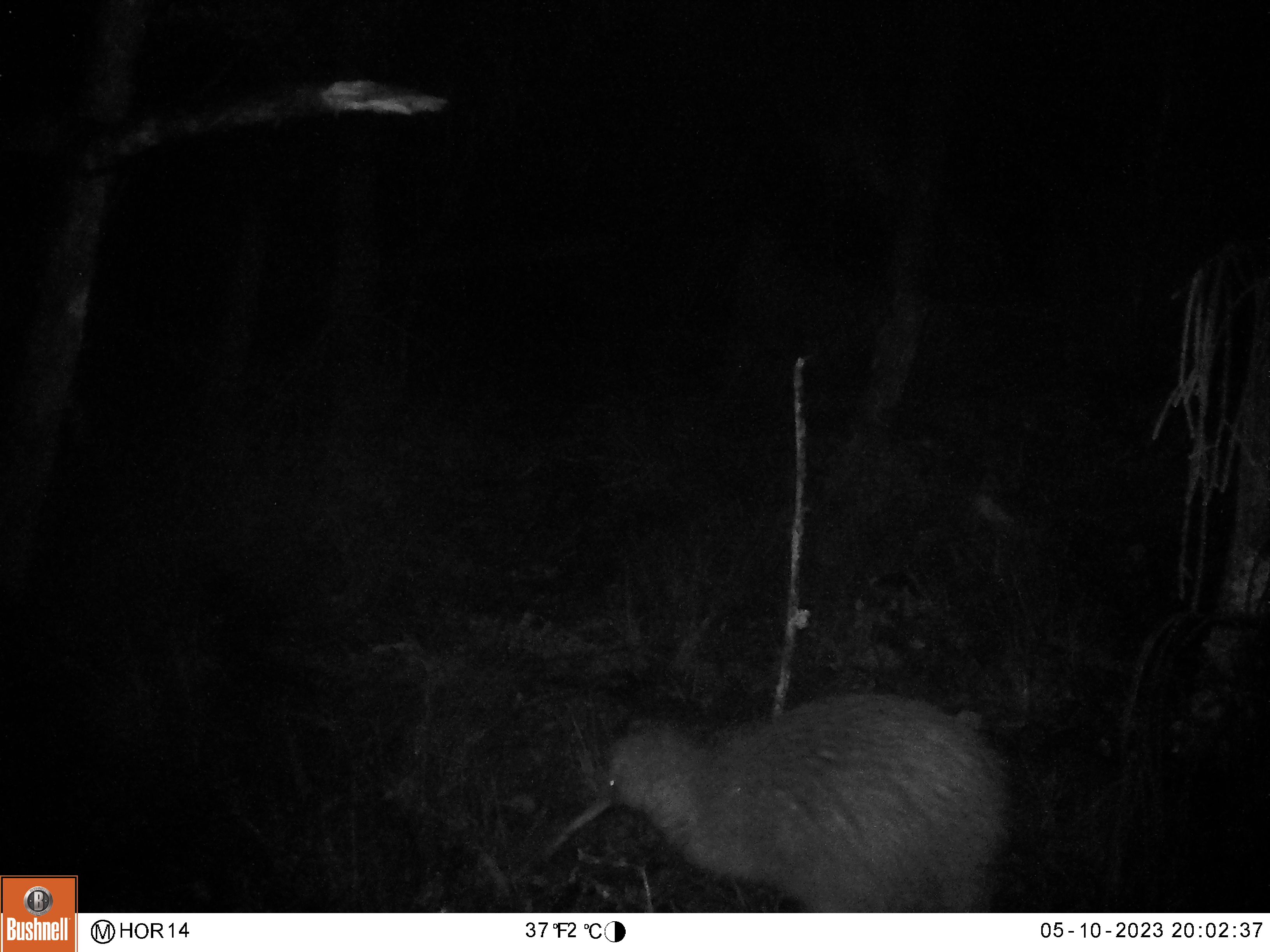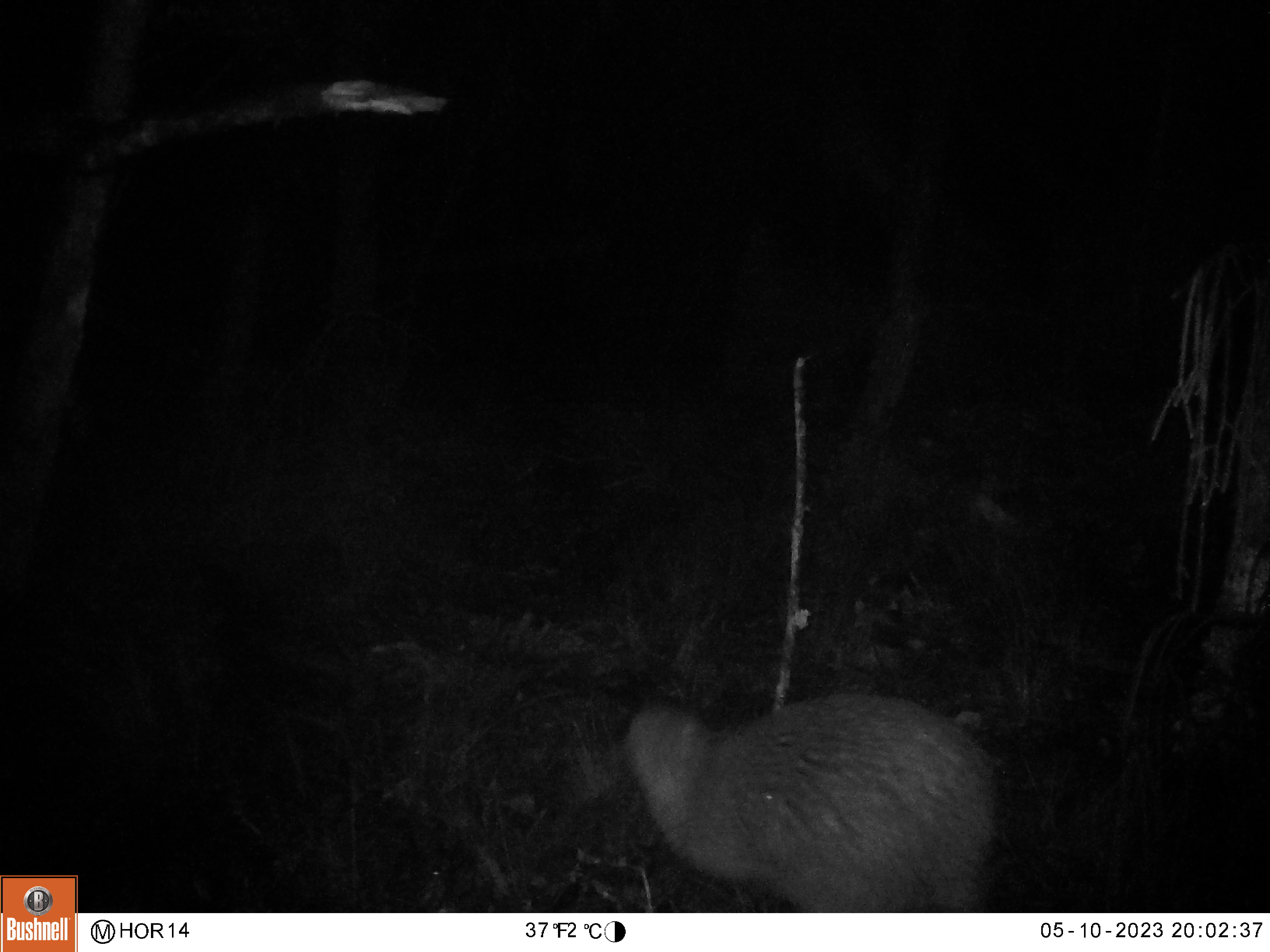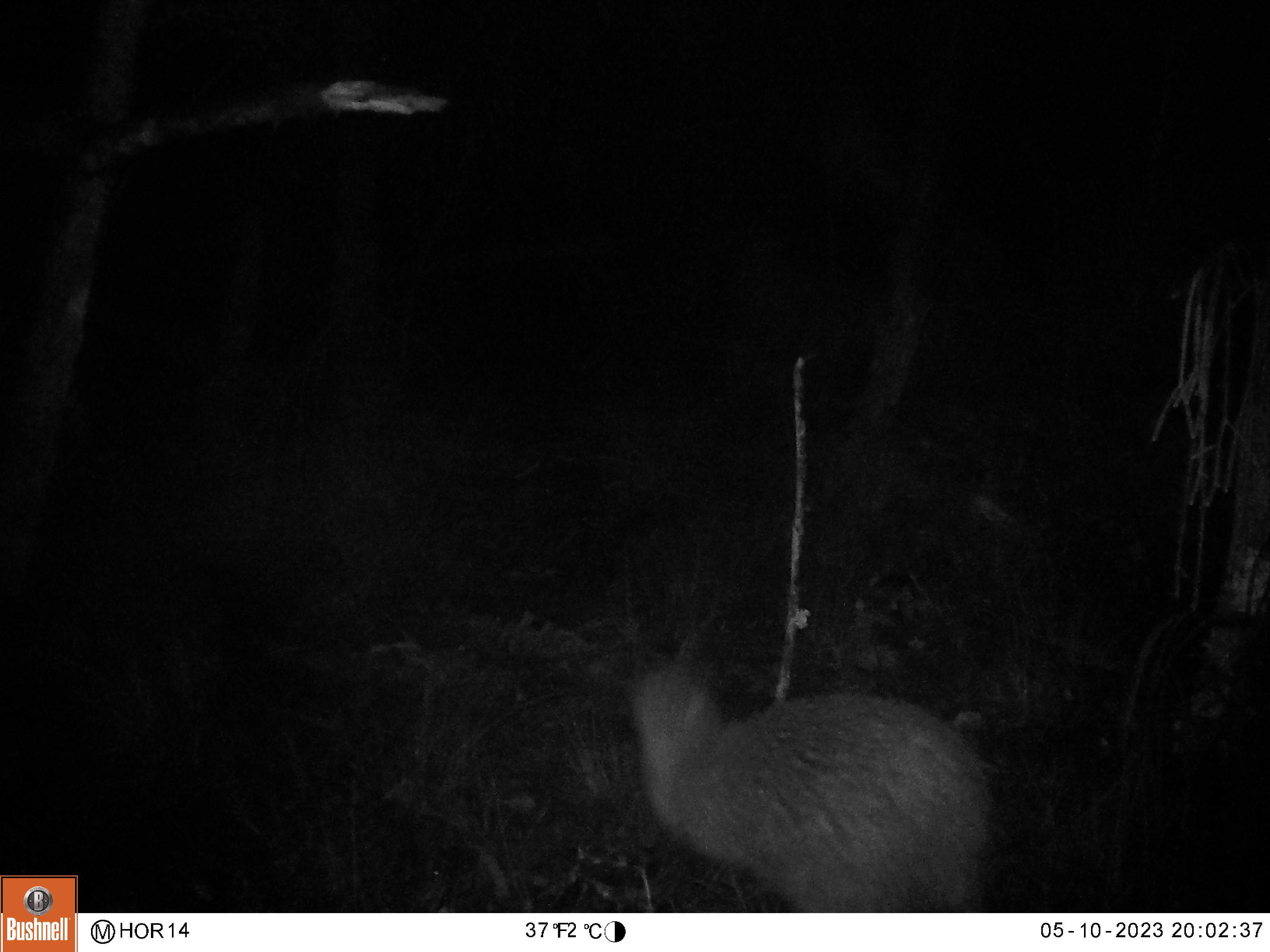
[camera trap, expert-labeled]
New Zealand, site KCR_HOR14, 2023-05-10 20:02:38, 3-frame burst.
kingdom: Animalia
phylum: Chordata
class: Aves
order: Apterygiformes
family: Apterygidae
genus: Apteryx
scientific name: Apteryx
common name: kiwi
Kiwi (Apteryx).